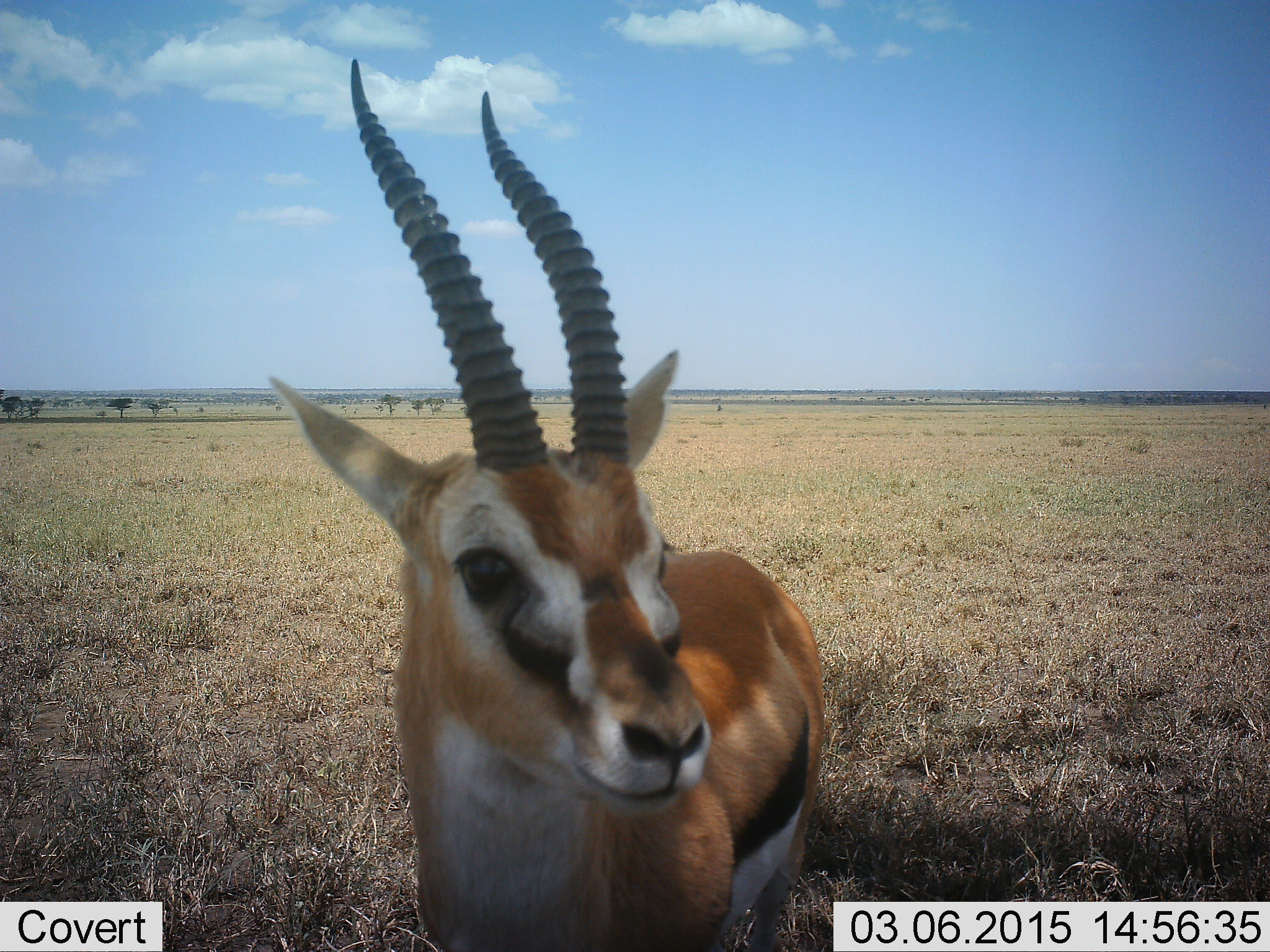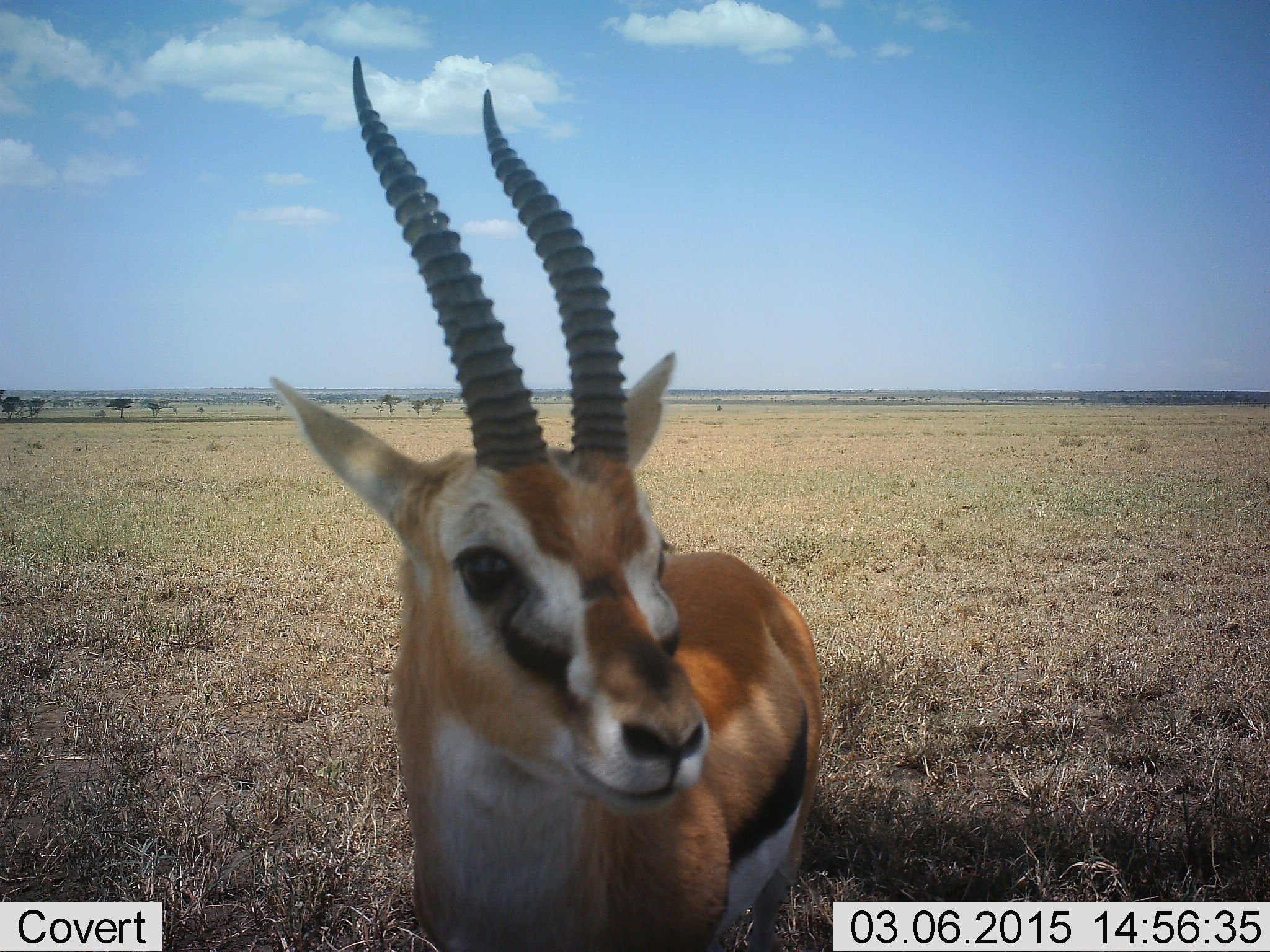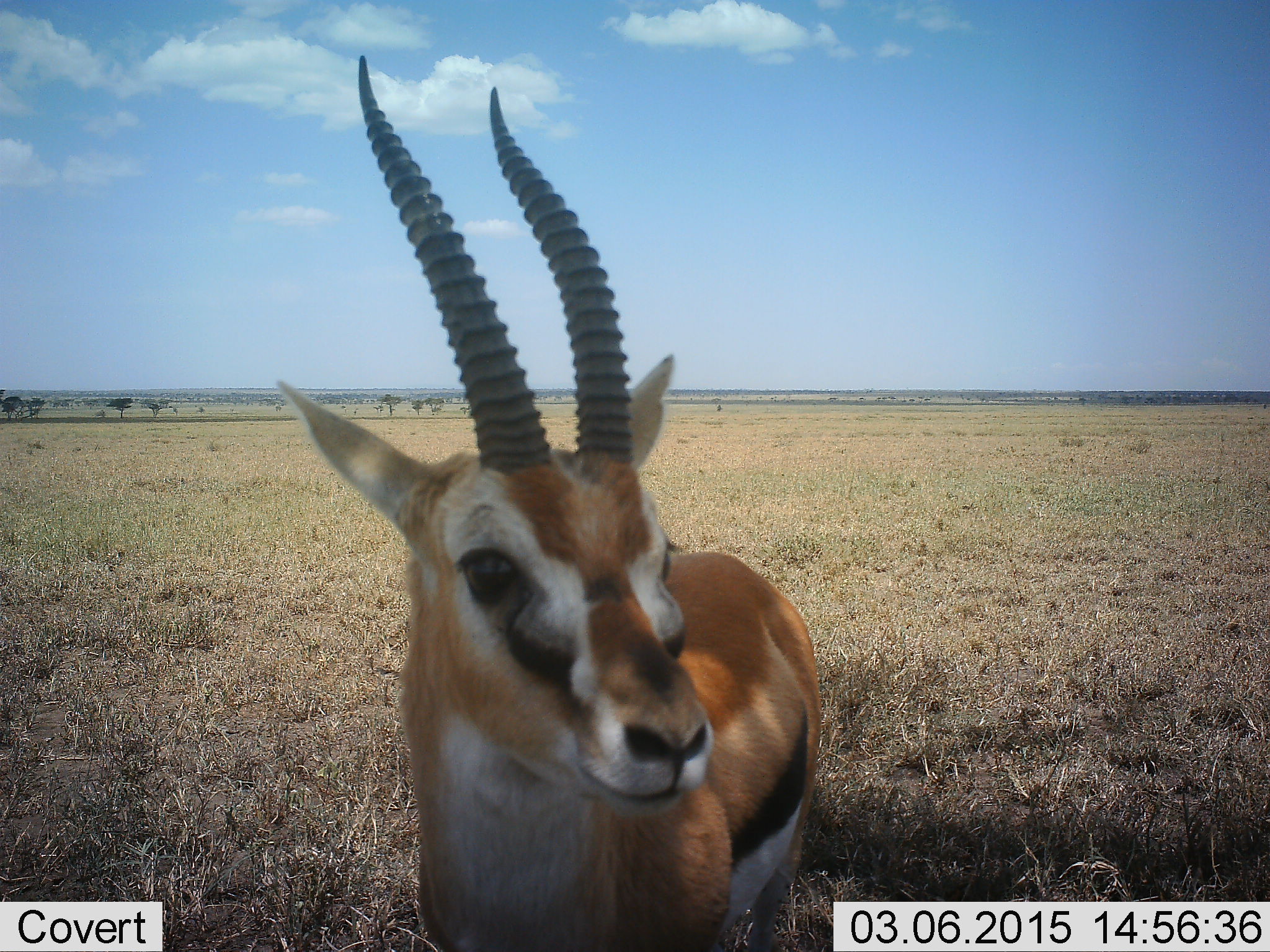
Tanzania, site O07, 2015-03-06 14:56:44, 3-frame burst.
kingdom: Animalia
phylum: Chordata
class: Mammalia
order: Artiodactyla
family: Bovidae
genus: Eudorcas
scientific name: Eudorcas thomsonii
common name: thomson's gazelle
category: gazellethomsons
Gazellethomsons (thomson's gazelle) (Eudorcas thomsonii), count 1. Behavior (volunteer vote fractions): standing 100%, resting 0%, moving 0%, interacting 0%. Young present (vote fraction): 0%. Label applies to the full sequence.